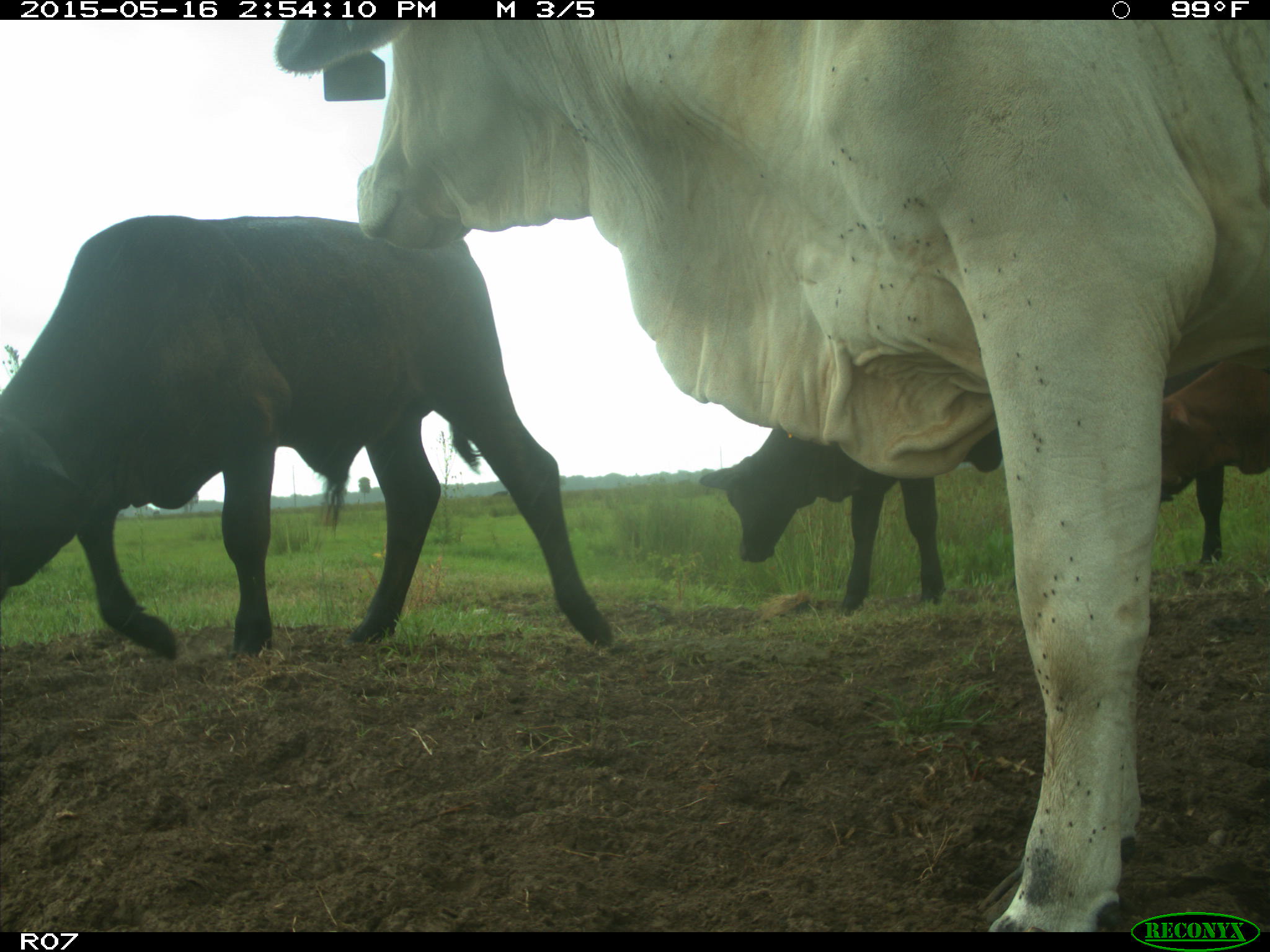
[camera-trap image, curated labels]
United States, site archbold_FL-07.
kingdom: Animalia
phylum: Chordata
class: Mammalia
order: Artiodactyla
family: Bovidae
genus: Bos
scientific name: Bos taurus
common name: domestic cow